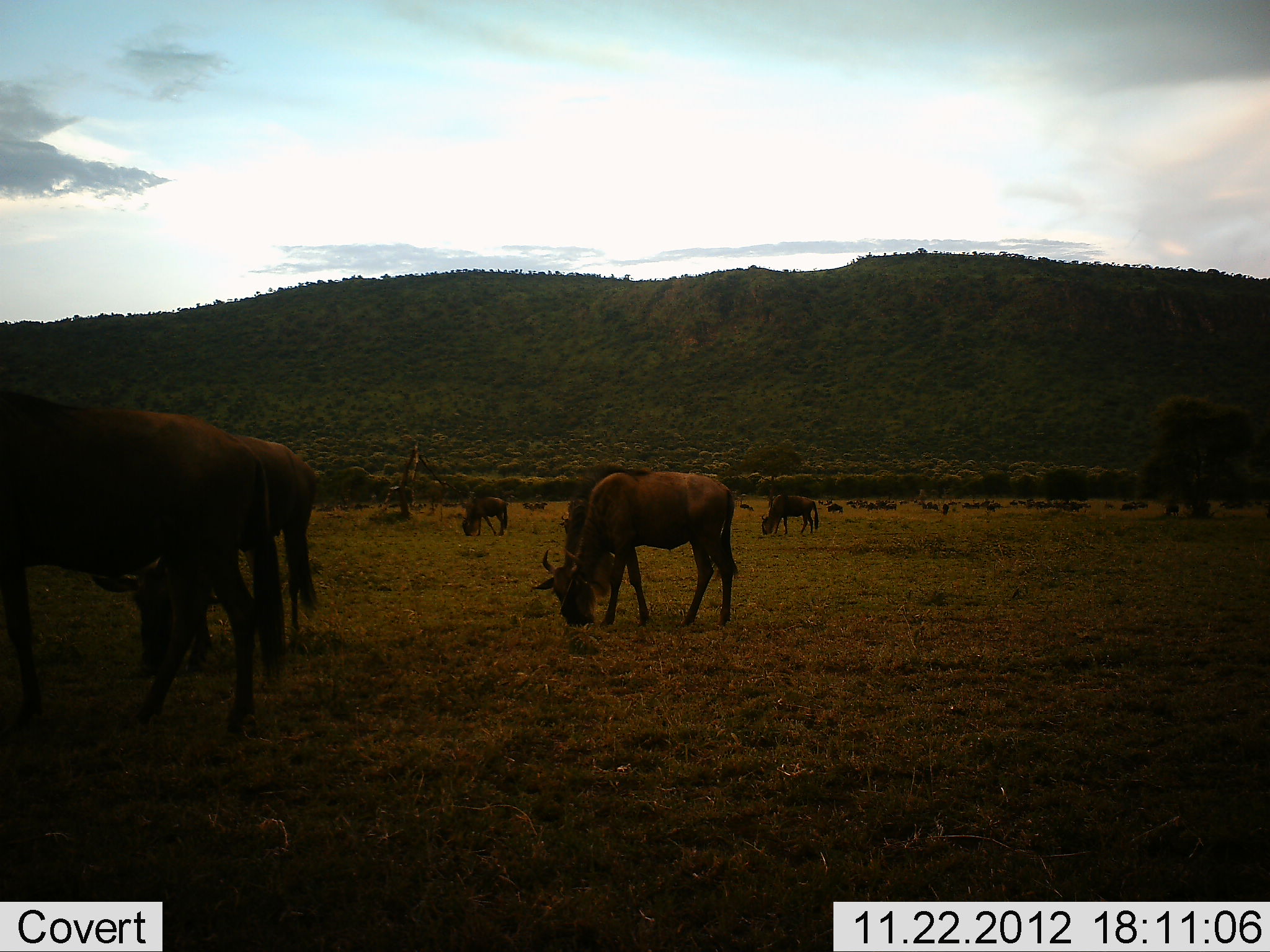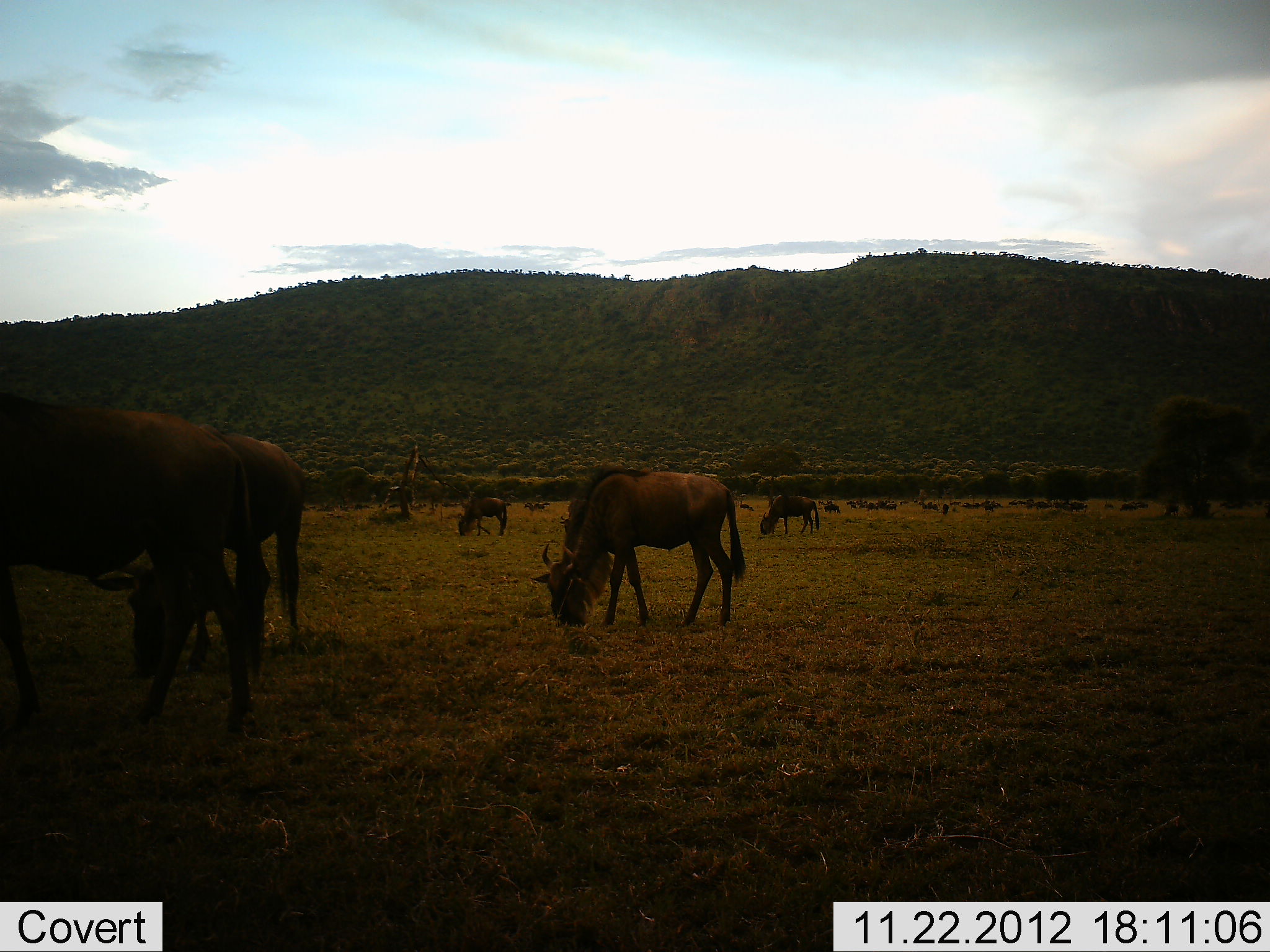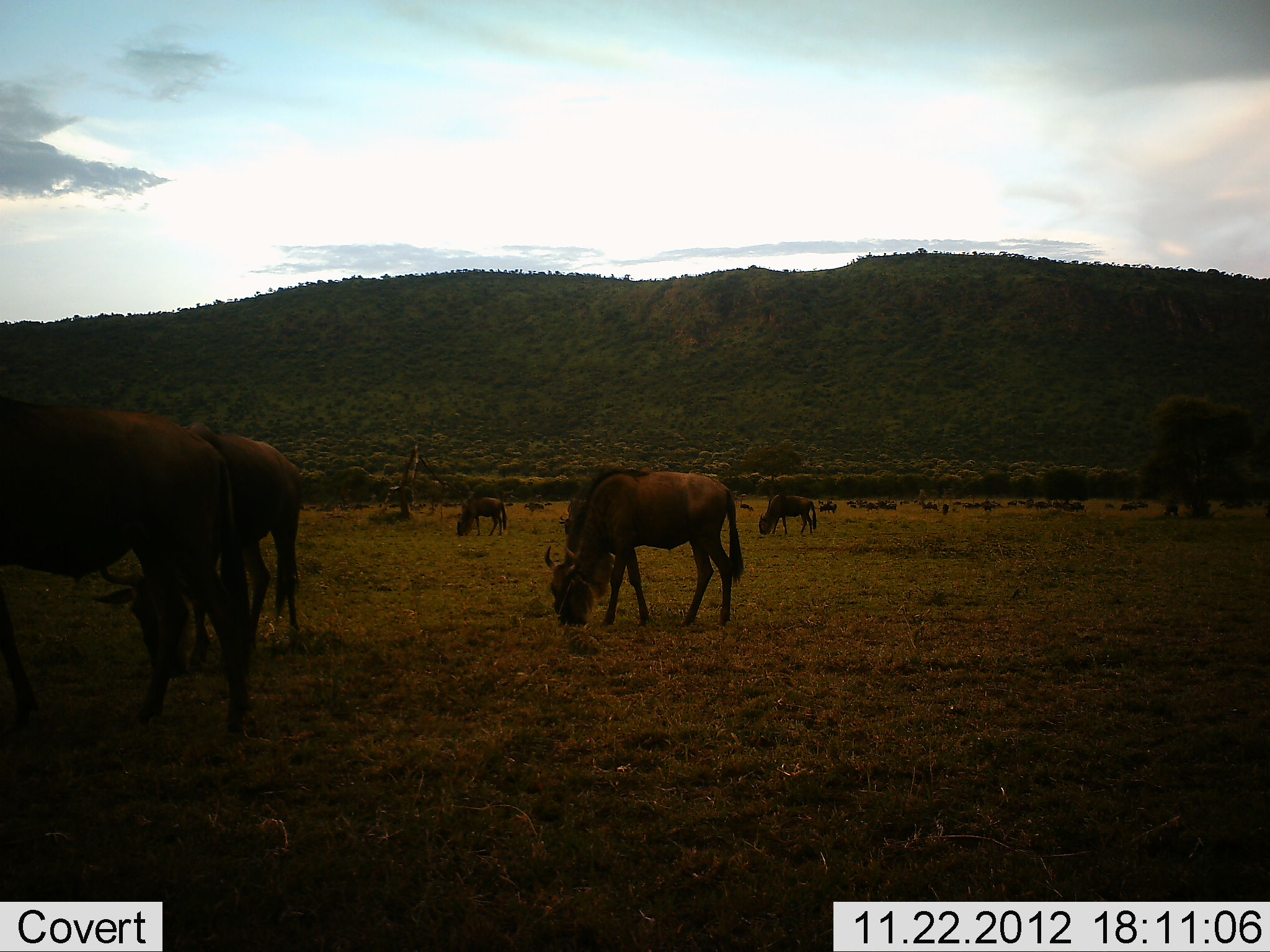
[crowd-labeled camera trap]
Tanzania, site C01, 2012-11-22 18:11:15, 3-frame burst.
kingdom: Animalia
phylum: Chordata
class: Mammalia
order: Artiodactyla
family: Bovidae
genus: Connochaetes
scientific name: Connochaetes taurinus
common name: blue wildebeest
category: wildebeest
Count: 11-50.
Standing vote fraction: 31%.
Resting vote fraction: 0%.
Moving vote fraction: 14%.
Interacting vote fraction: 0%.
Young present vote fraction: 0%.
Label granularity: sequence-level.